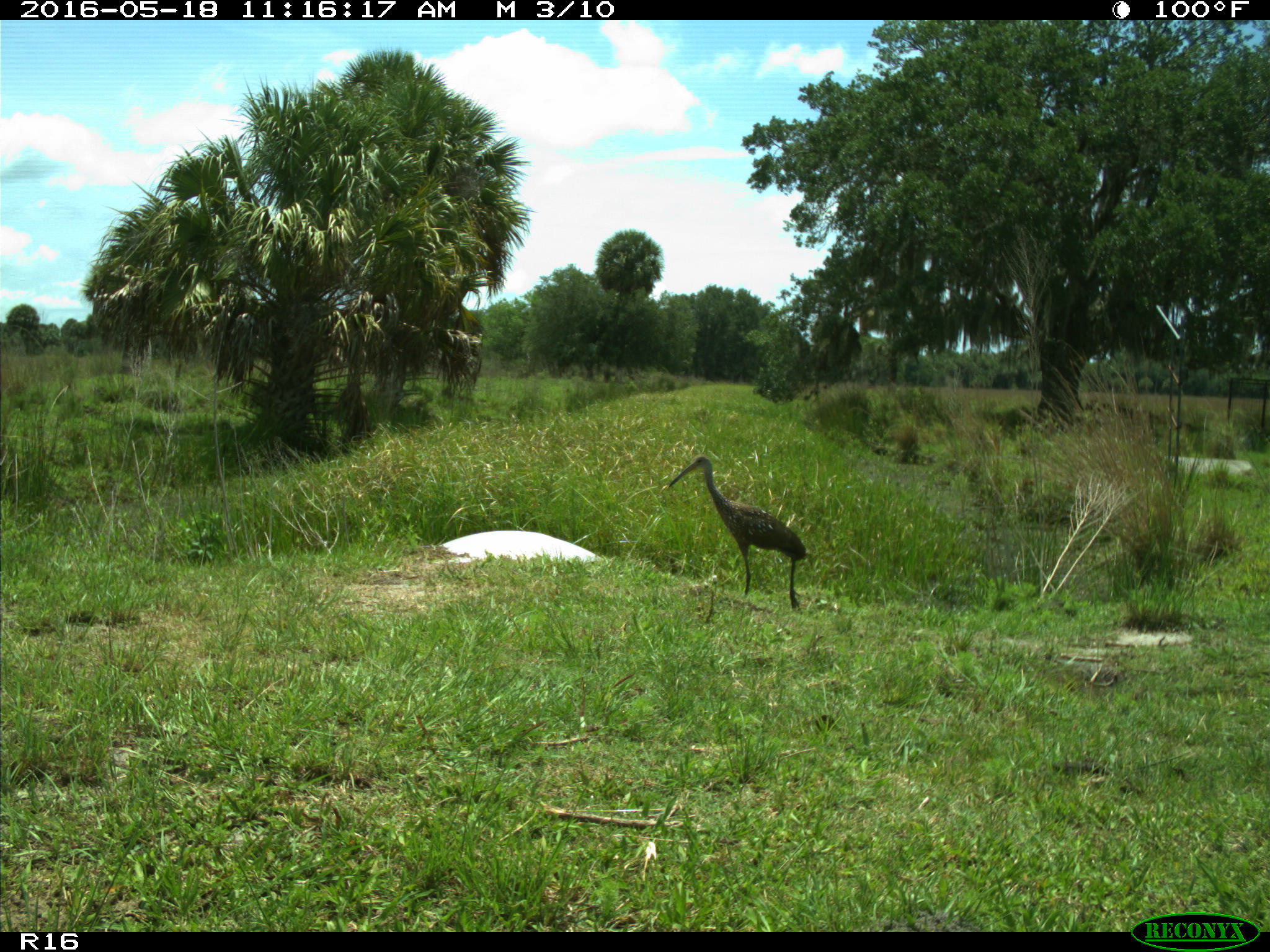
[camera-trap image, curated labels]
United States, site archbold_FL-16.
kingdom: Animalia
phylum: Chordata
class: Mammalia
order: Artiodactyla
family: Bovidae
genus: Bos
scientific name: Bos taurus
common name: domestic cow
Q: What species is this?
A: Bos taurus (domestic cow).